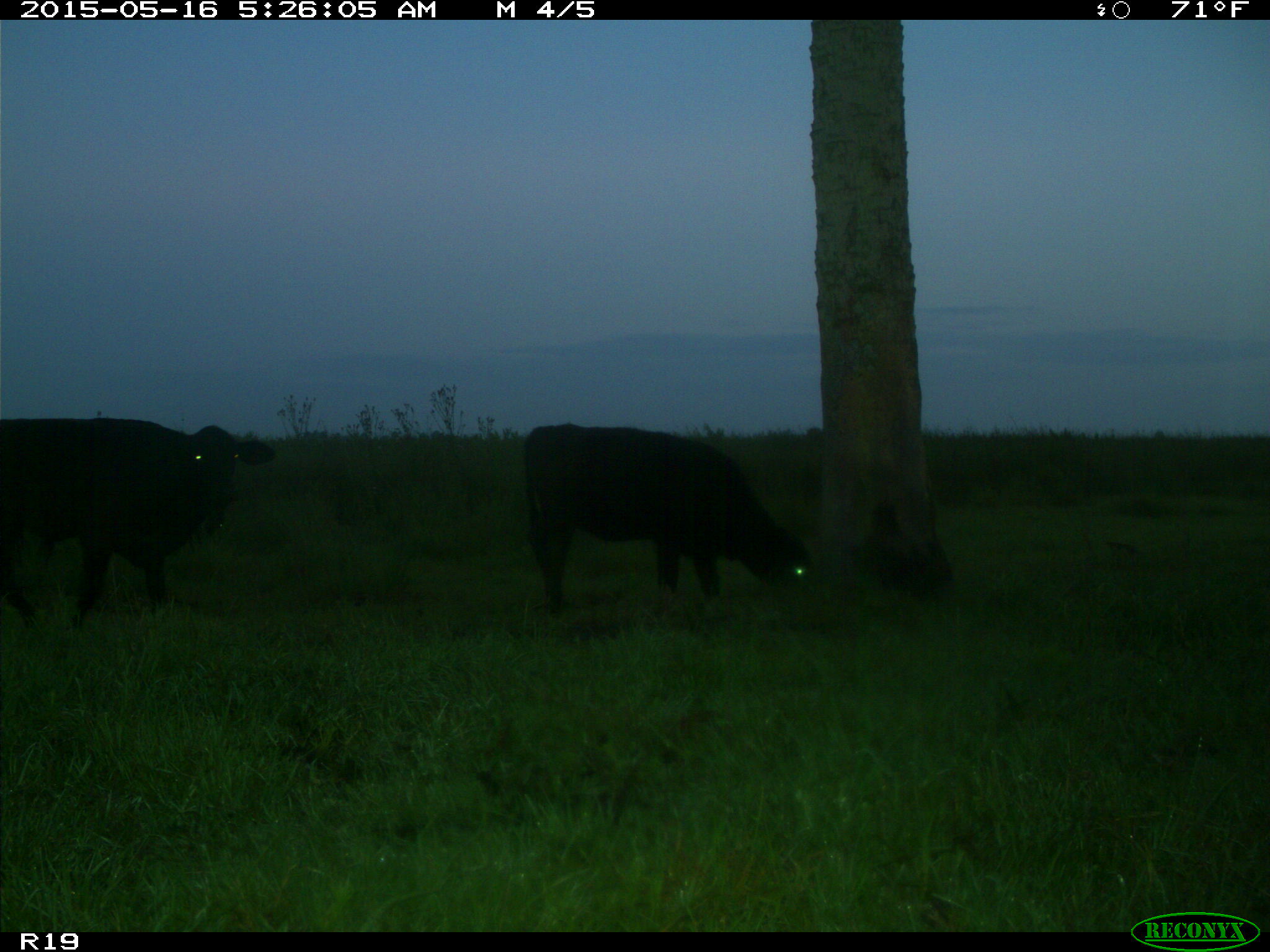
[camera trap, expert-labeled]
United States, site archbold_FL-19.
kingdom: Animalia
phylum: Chordata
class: Mammalia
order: Artiodactyla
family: Bovidae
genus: Bos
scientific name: Bos taurus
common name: domestic cow